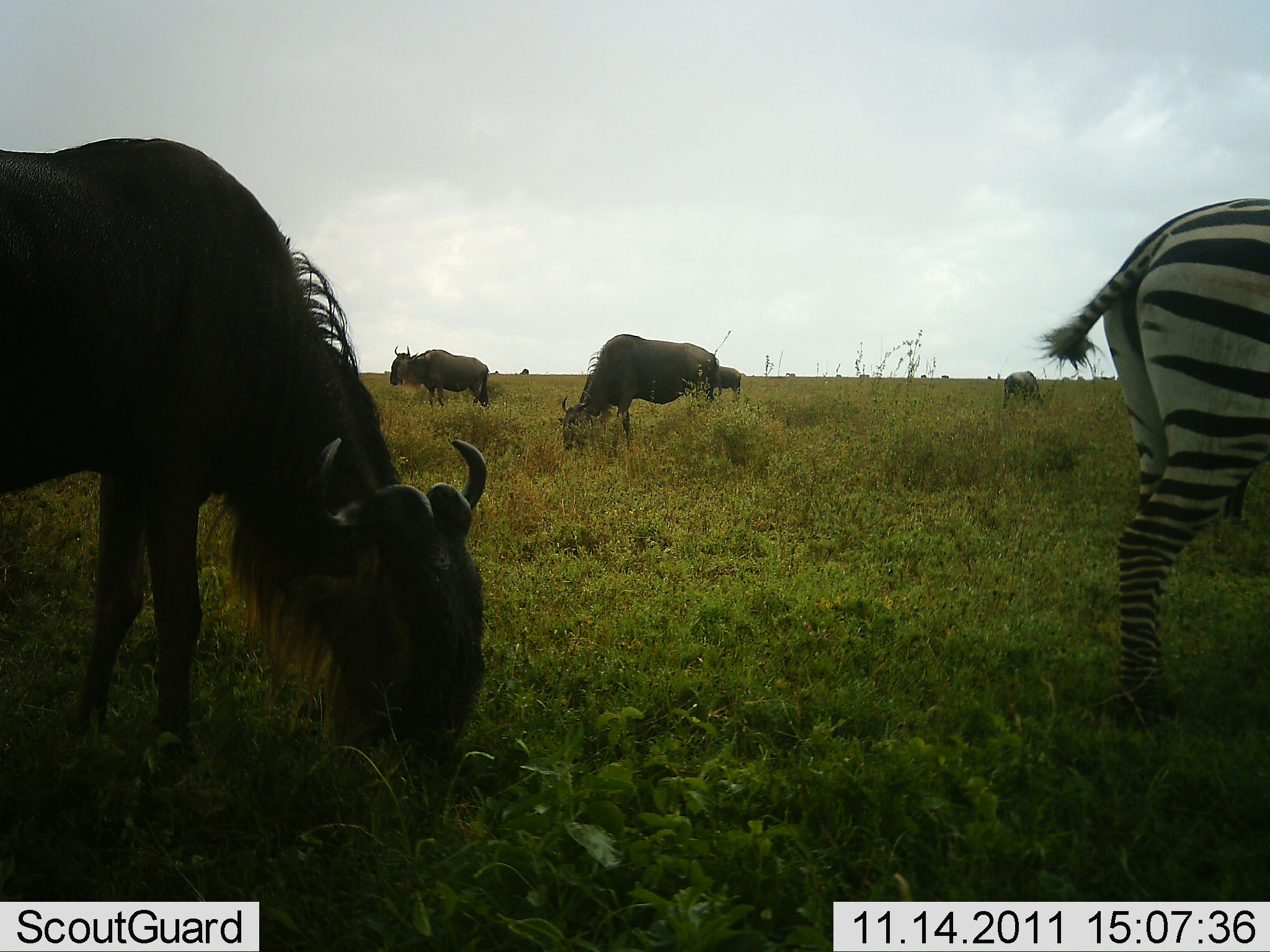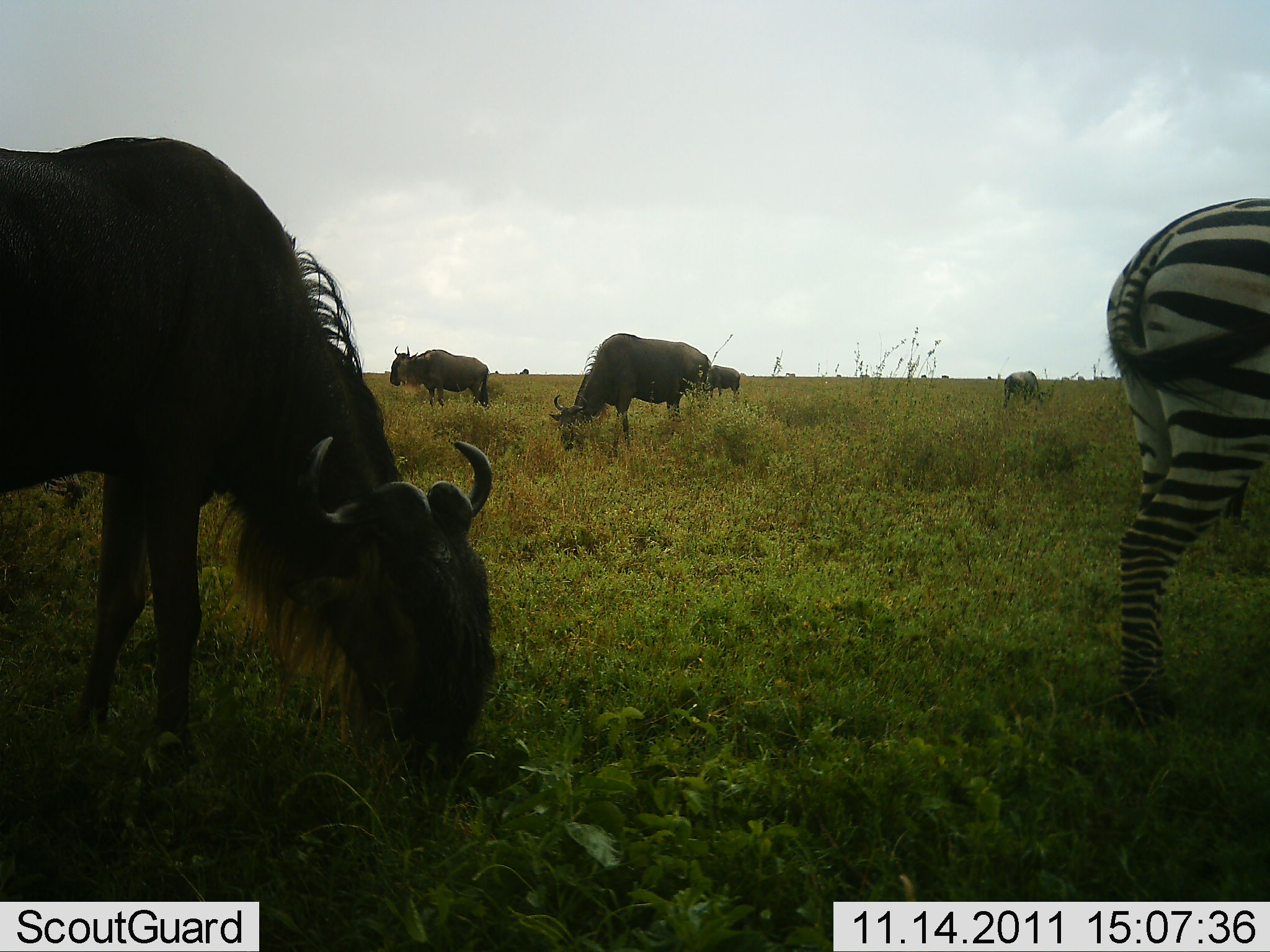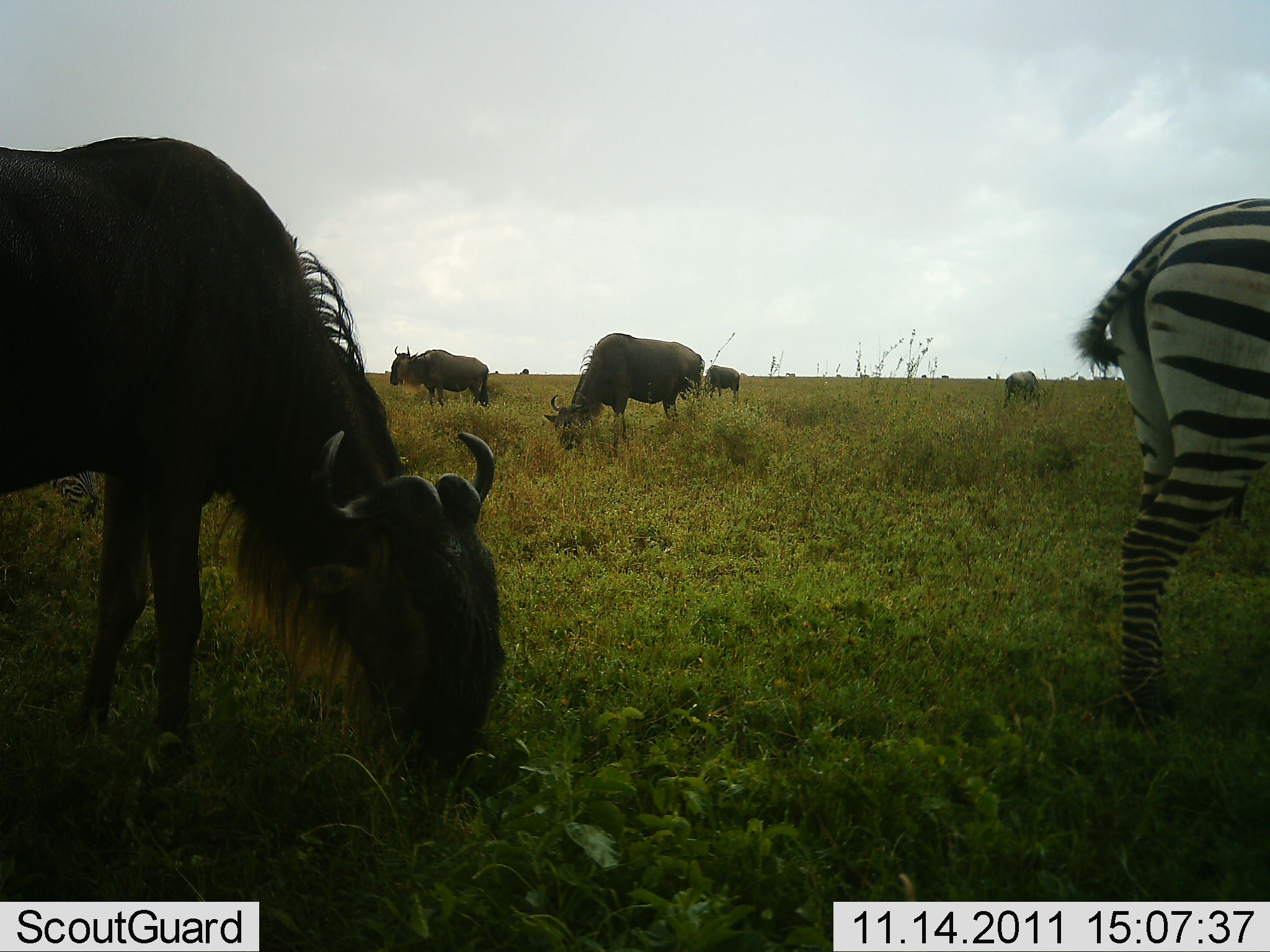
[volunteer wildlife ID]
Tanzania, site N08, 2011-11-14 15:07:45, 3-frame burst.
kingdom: Animalia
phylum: Chordata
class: Mammalia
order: Artiodactyla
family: Bovidae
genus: Connochaetes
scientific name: Connochaetes taurinus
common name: blue wildebeest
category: wildebeest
Wildebeest (blue wildebeest) (Connochaetes taurinus), count 5. Behavior (volunteer vote fractions): standing 57%, resting 0%, moving 0%, interacting 0%. Young present (vote fraction): 0%. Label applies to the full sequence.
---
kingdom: Animalia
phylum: Chordata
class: Mammalia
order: Perissodactyla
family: Equidae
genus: Equus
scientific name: Equus quagga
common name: plains zebra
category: zebra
Zebra (plains zebra) (Equus quagga), count 1. Behavior (volunteer vote fractions): standing 93%, resting 0%, moving 0%, interacting 0%. Young present (vote fraction): 0%. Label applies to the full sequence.